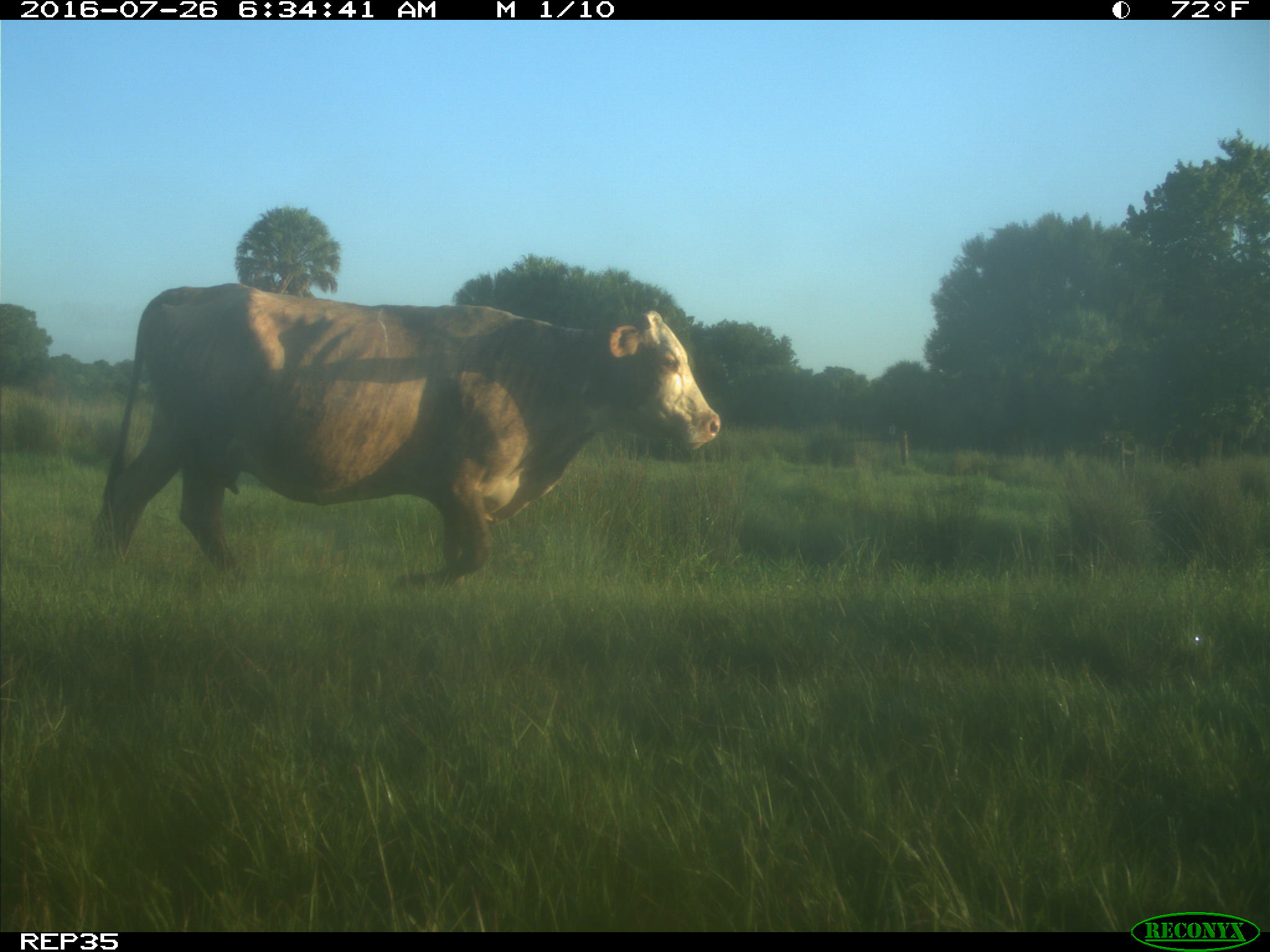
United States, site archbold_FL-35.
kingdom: Animalia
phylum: Chordata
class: Mammalia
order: Artiodactyla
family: Bovidae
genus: Bos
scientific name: Bos taurus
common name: domestic cow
Bos taurus (domestic cow).